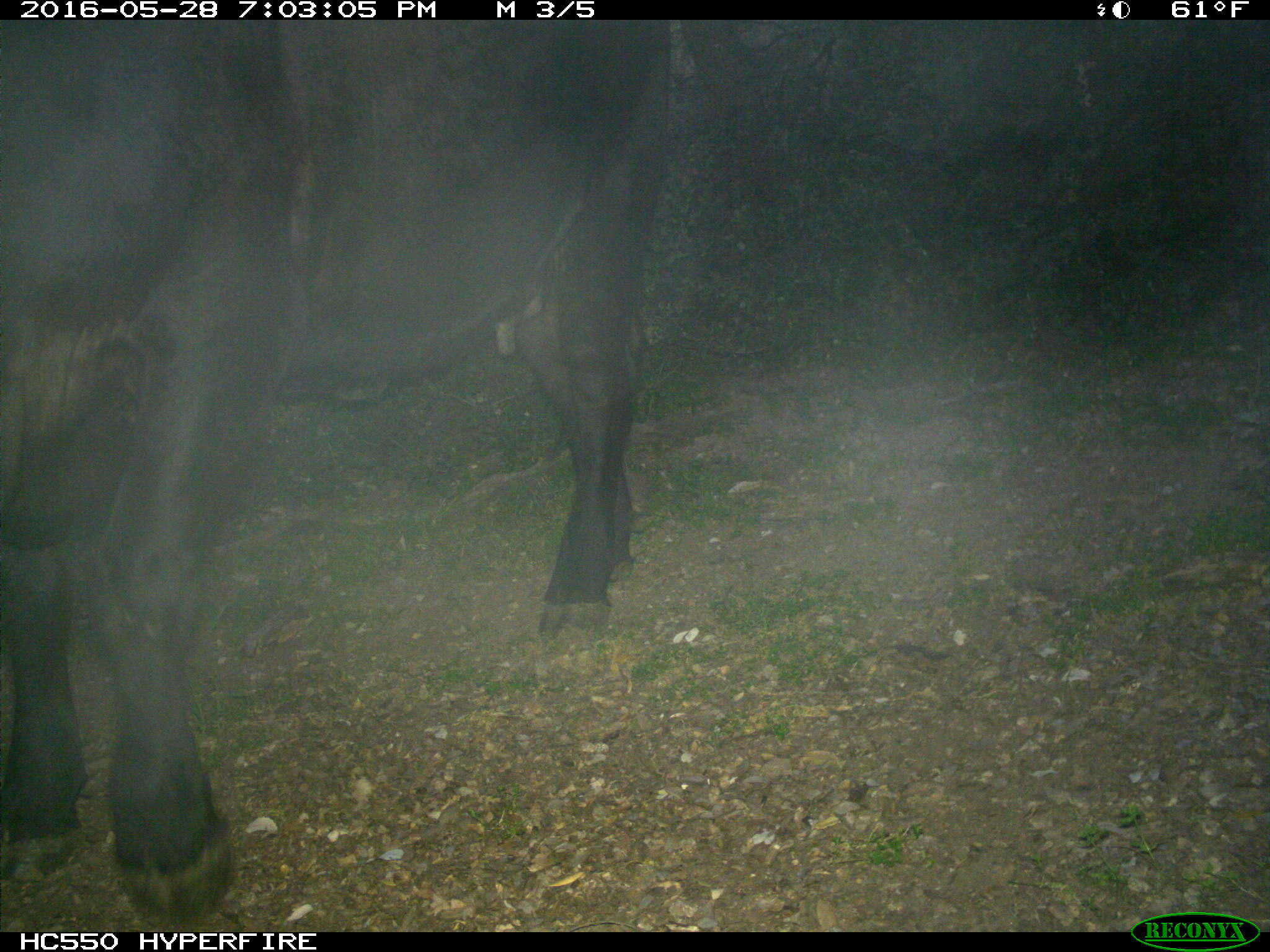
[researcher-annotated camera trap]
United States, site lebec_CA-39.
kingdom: Animalia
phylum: Chordata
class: Mammalia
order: Artiodactyla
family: Bovidae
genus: Bos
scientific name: Bos taurus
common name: domestic cow